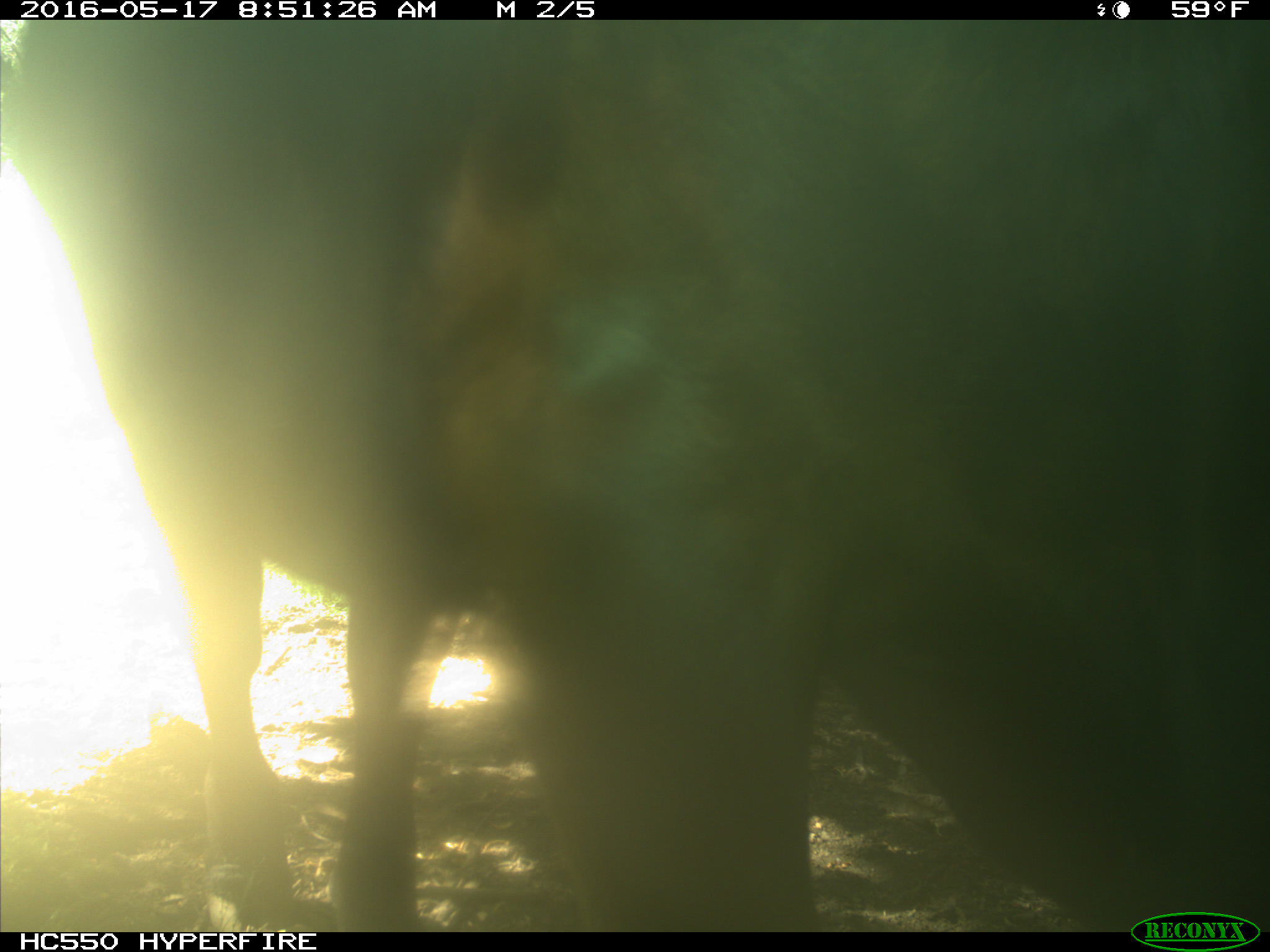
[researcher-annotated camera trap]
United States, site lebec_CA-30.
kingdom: Animalia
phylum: Chordata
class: Mammalia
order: Artiodactyla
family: Bovidae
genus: Bos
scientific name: Bos taurus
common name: domestic cow